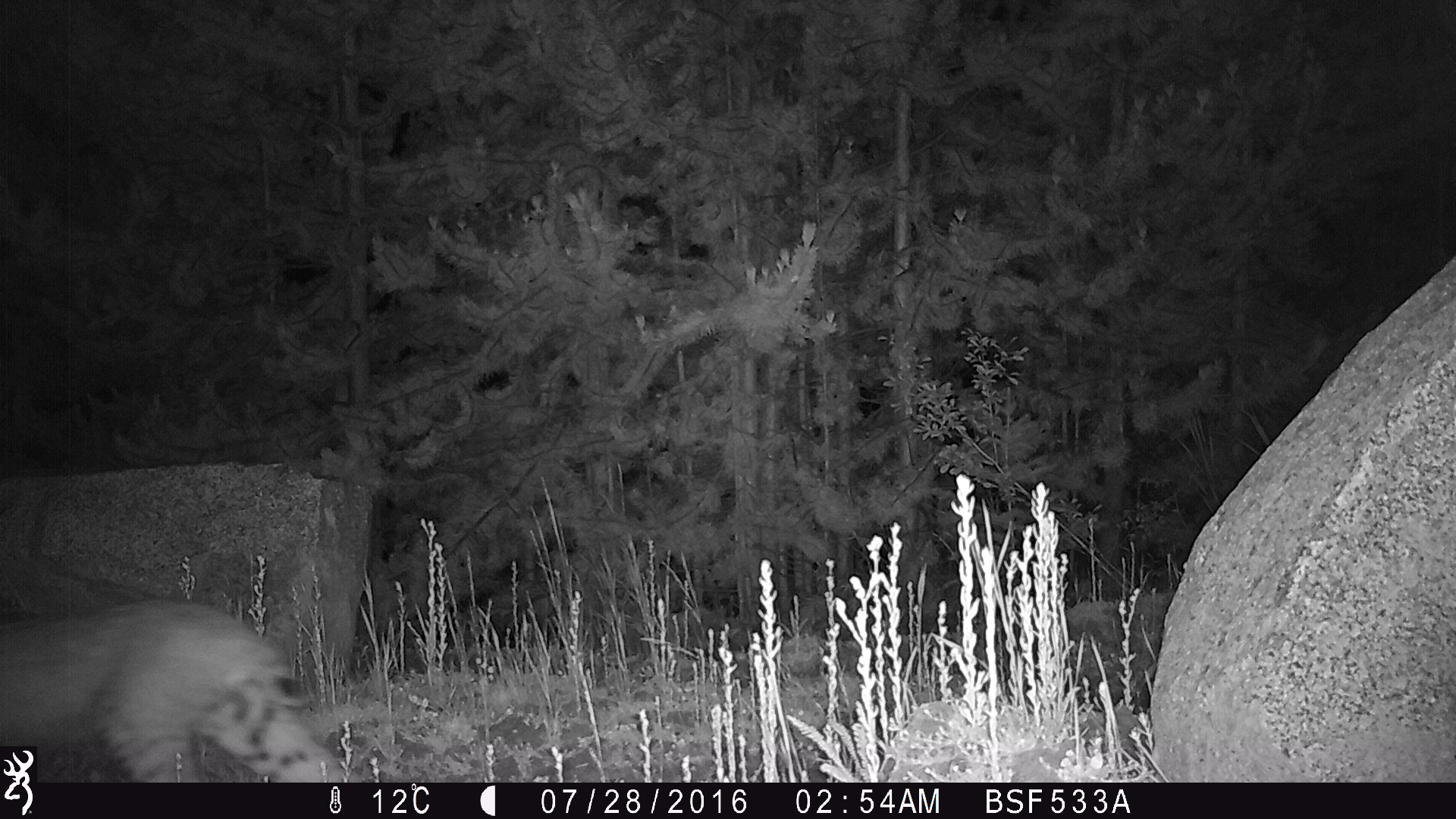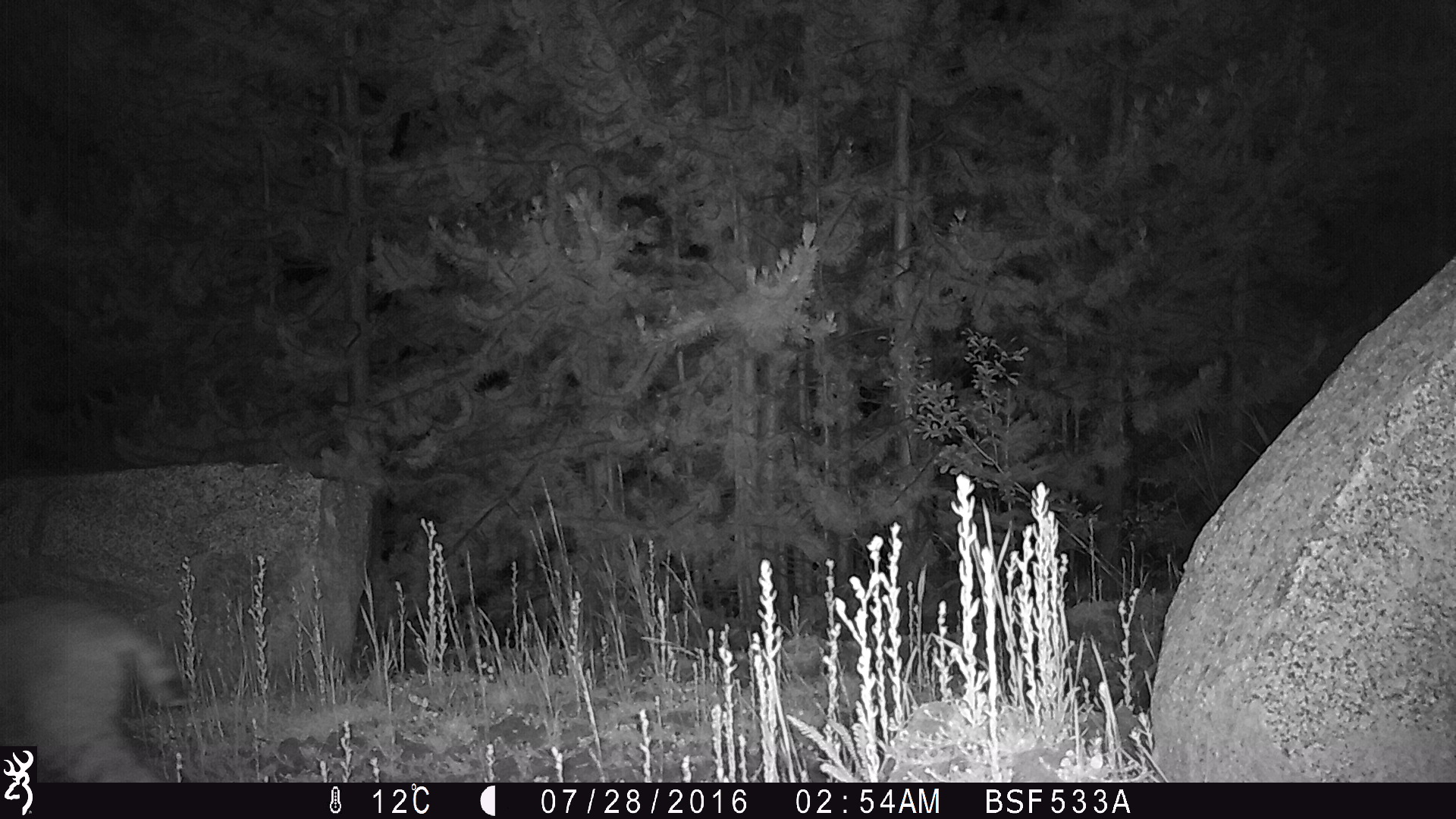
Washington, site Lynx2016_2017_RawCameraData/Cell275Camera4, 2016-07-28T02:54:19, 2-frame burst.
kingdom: Animalia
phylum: Chordata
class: Mammalia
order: Carnivora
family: Felidae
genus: Lynx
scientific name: Lynx rufus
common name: bobcat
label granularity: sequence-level